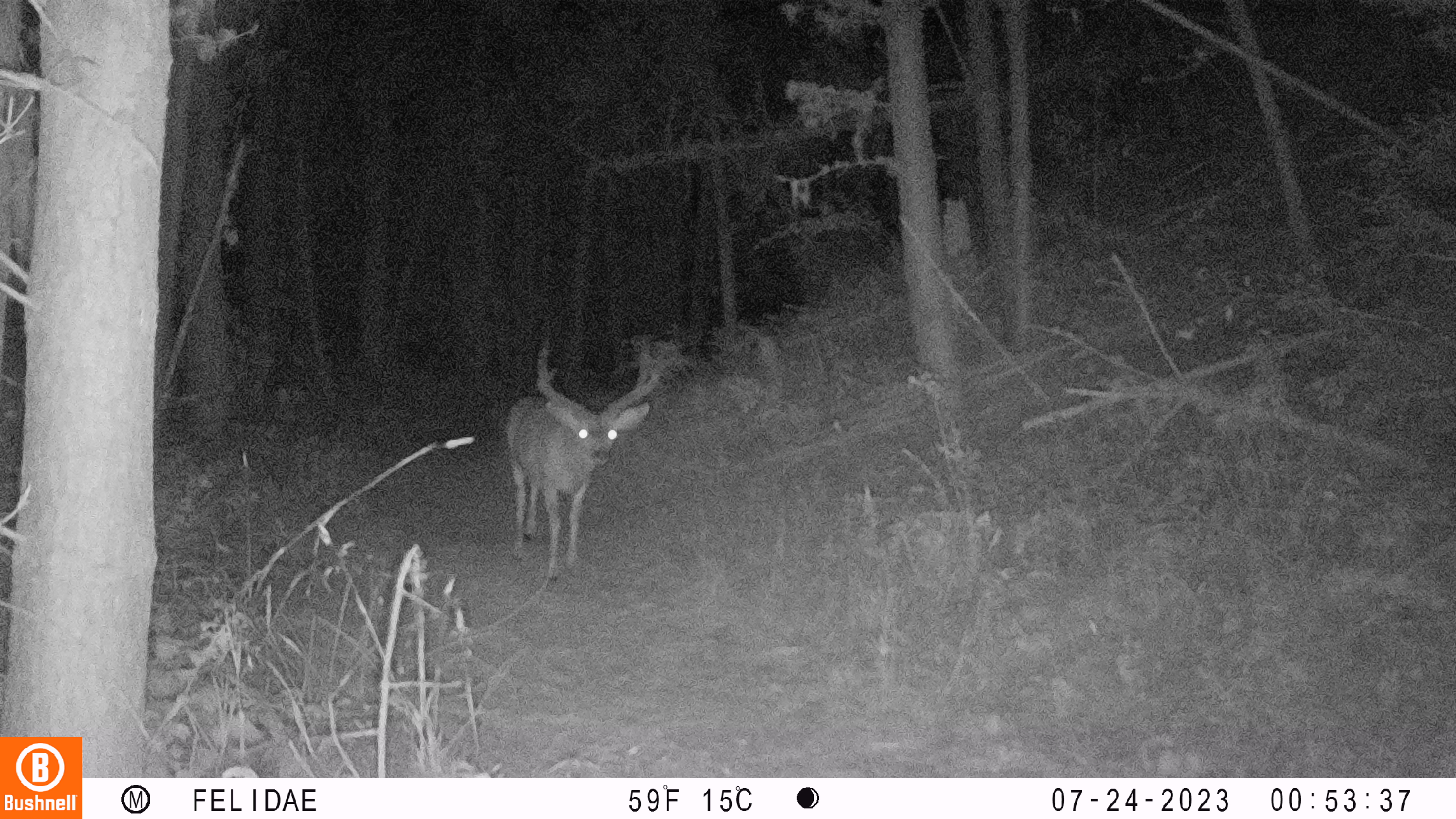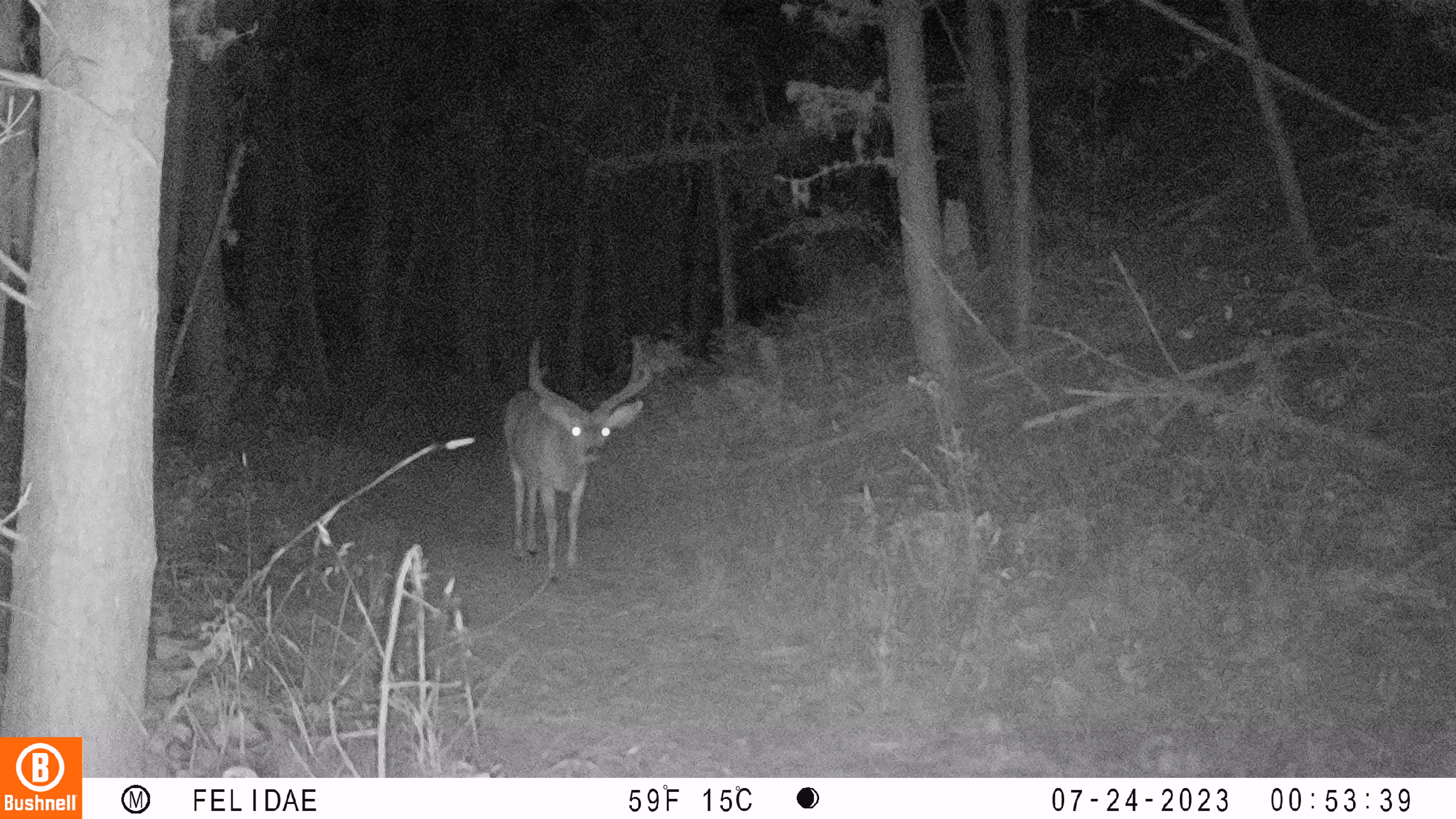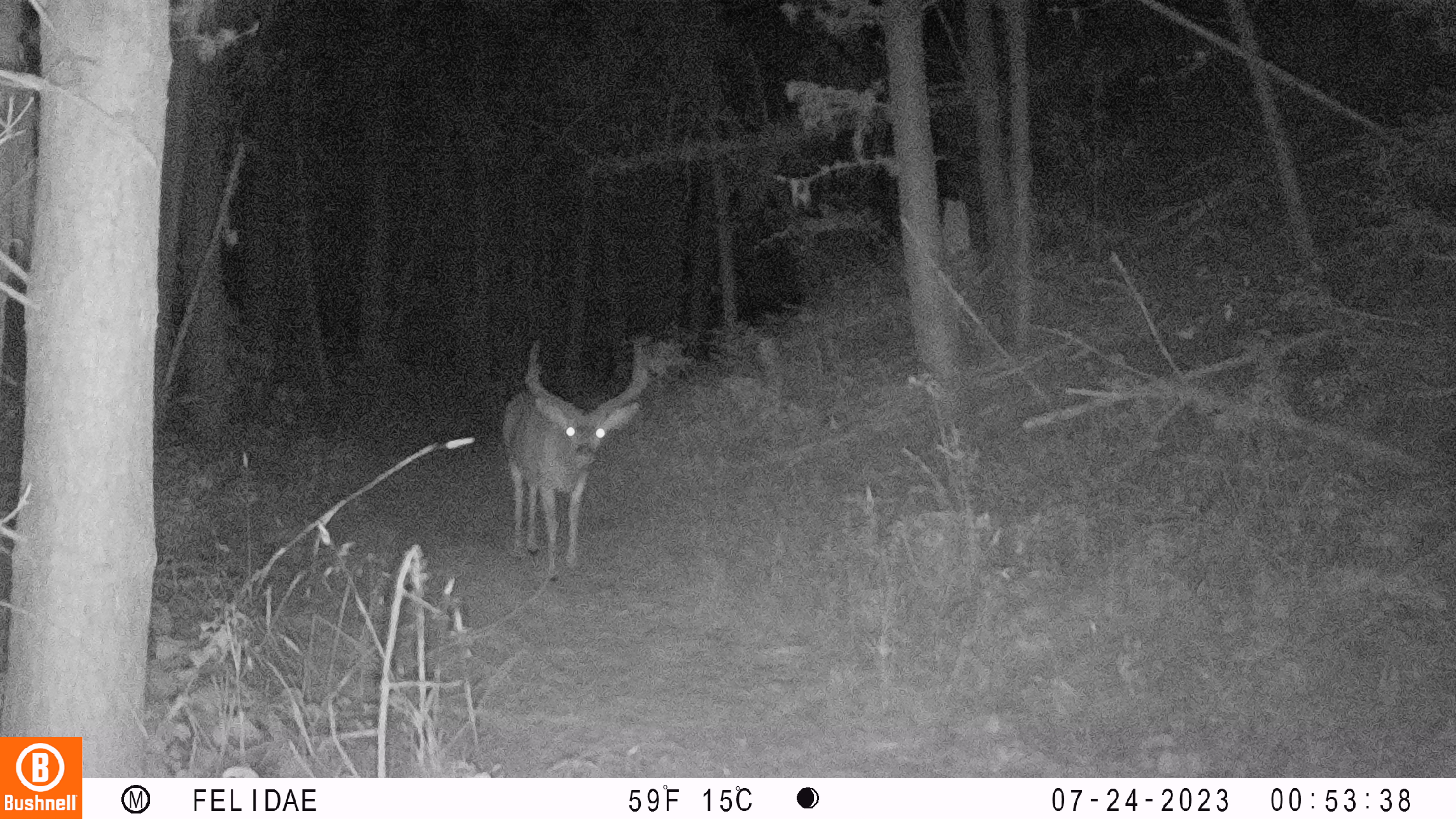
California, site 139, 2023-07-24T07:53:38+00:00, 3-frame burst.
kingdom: Animalia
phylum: Chordata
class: Mammalia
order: Artiodactyla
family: Cervidae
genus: Odocoileus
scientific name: Odocoileus hemionus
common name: mule deer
Mule deer (Odocoileus hemionus).